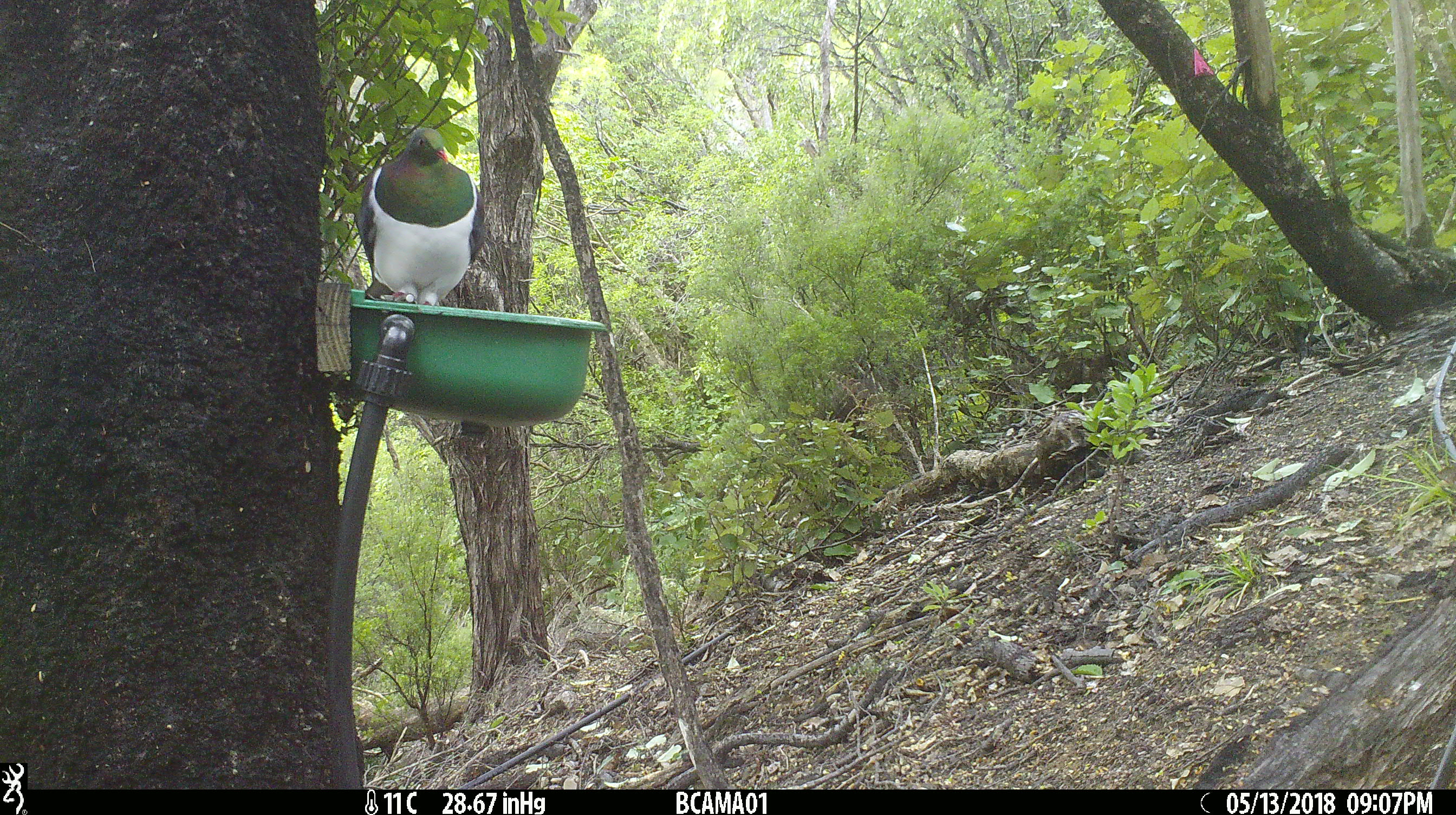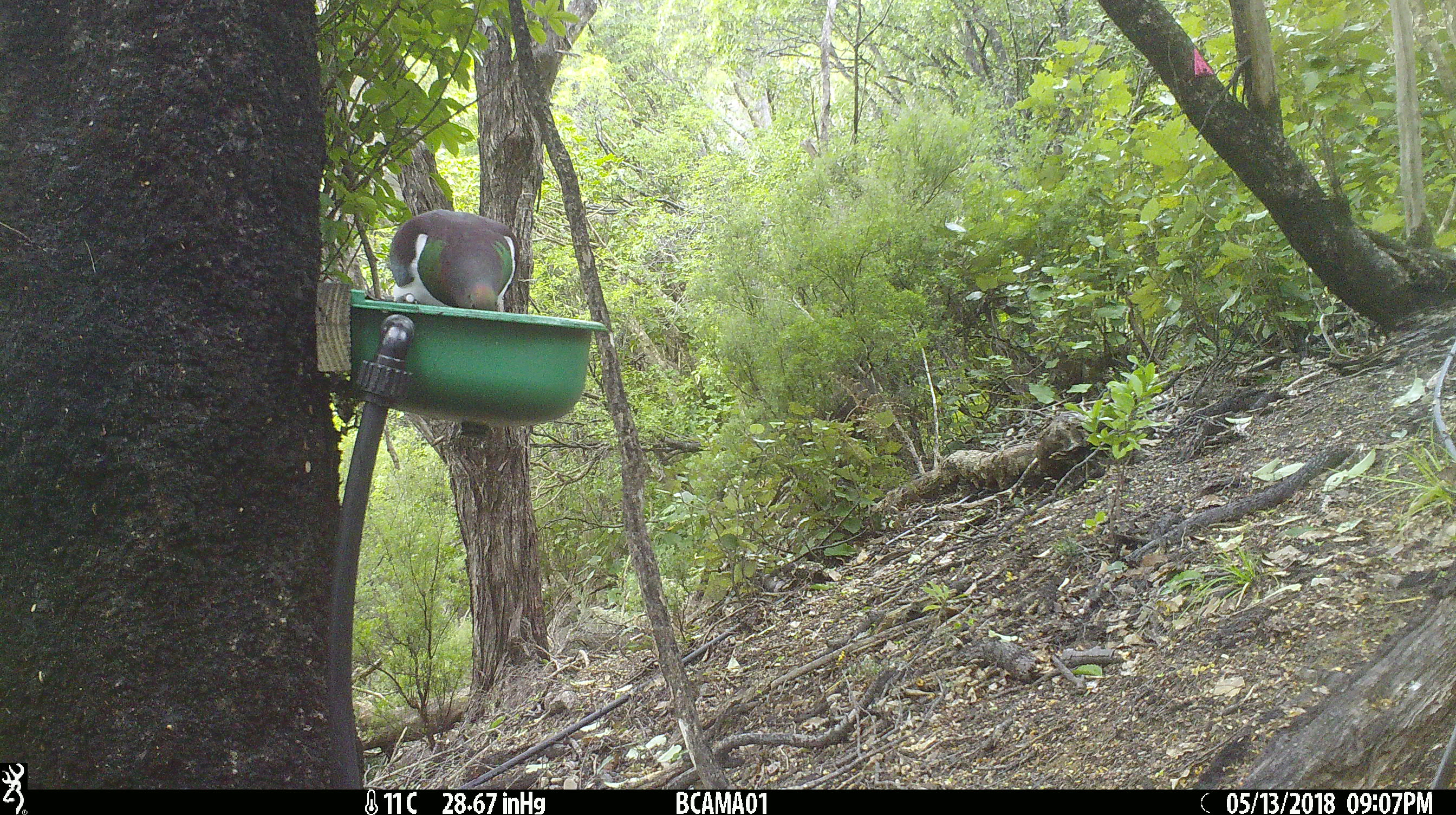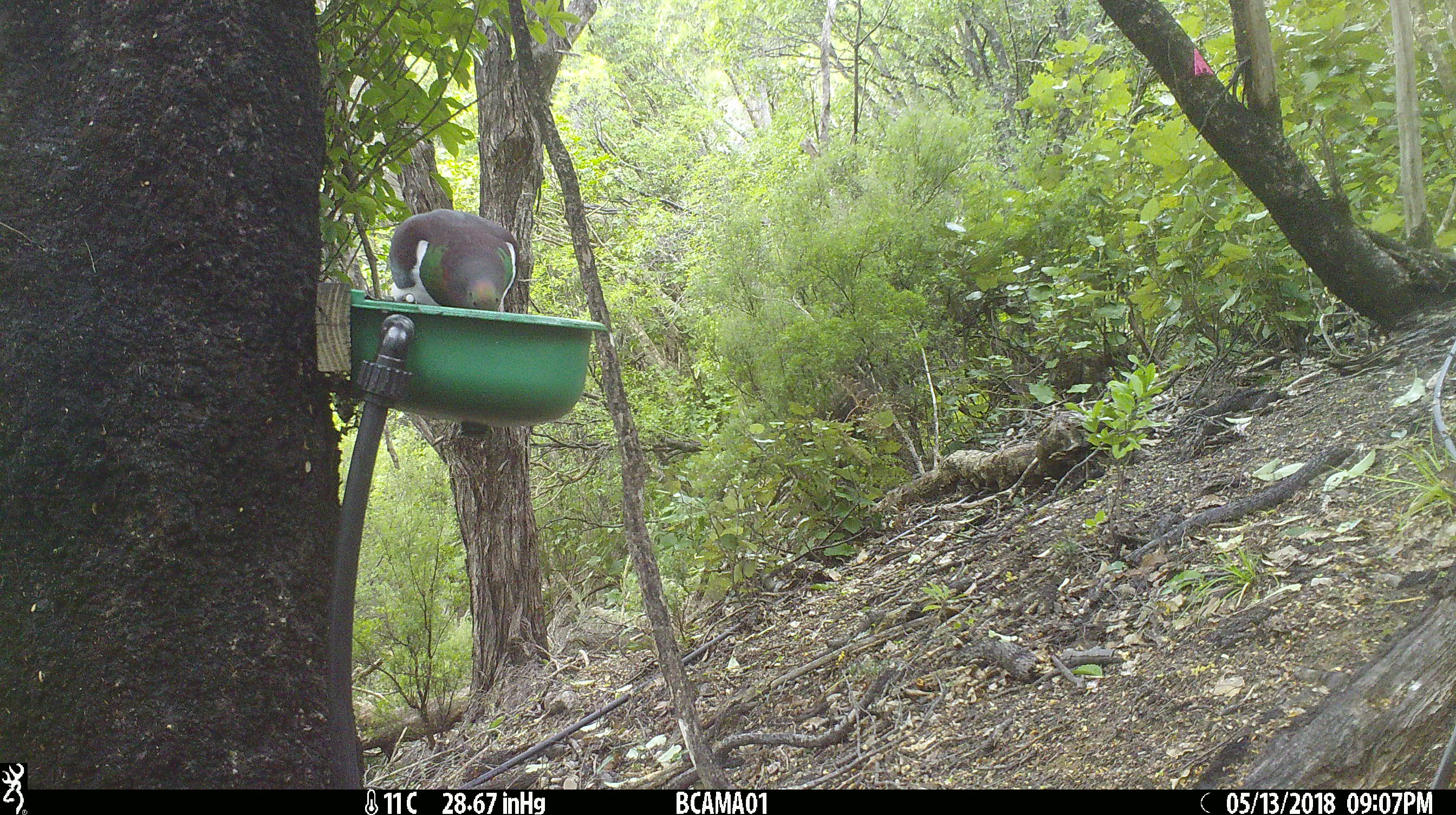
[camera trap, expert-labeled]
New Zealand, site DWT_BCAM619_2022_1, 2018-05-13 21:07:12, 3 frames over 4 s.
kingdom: Animalia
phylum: Chordata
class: Aves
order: Columbiformes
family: Columbidae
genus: Hemiphaga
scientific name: Hemiphaga novaeseelandiae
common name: new zealand pigeon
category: kereru